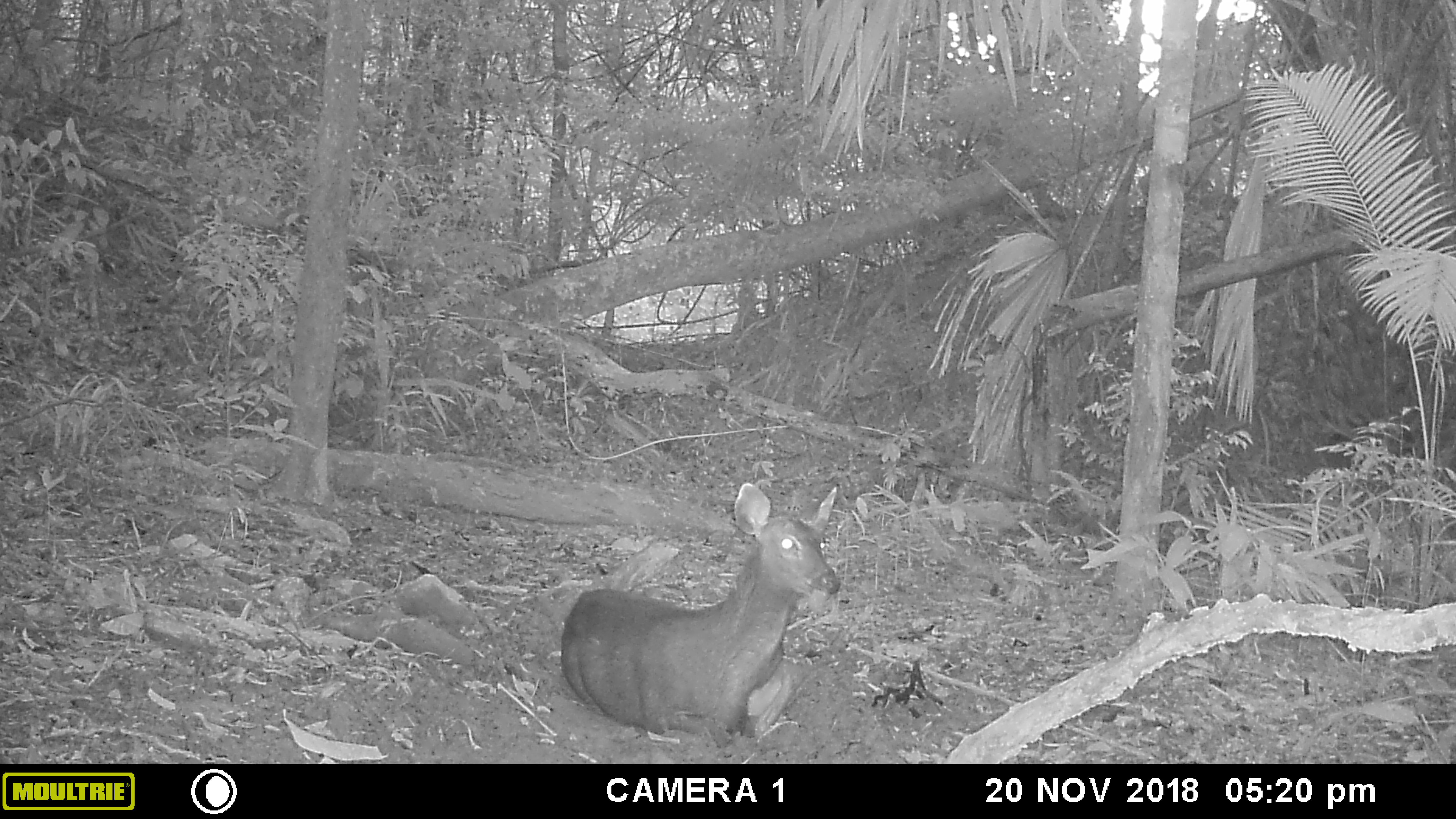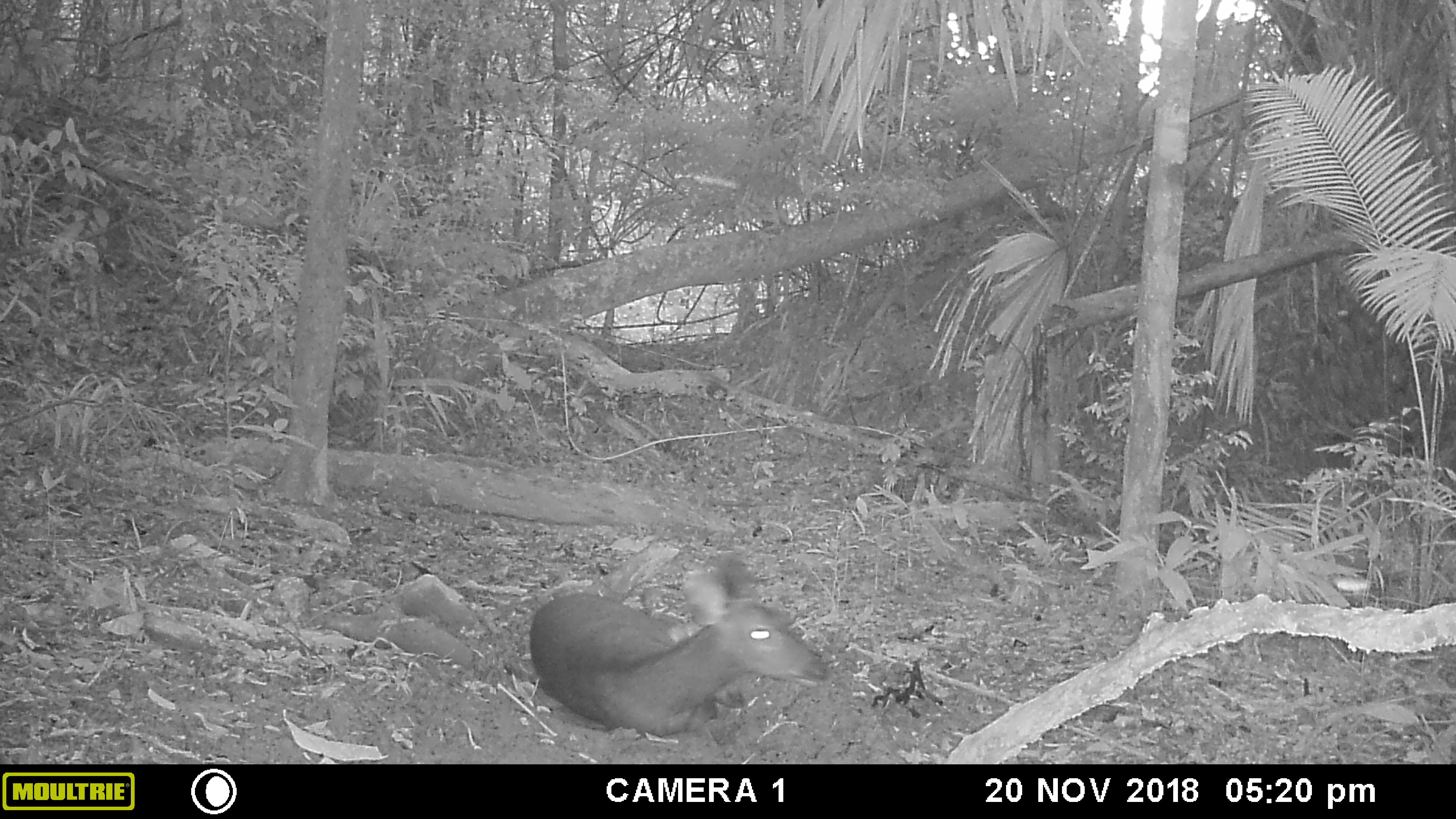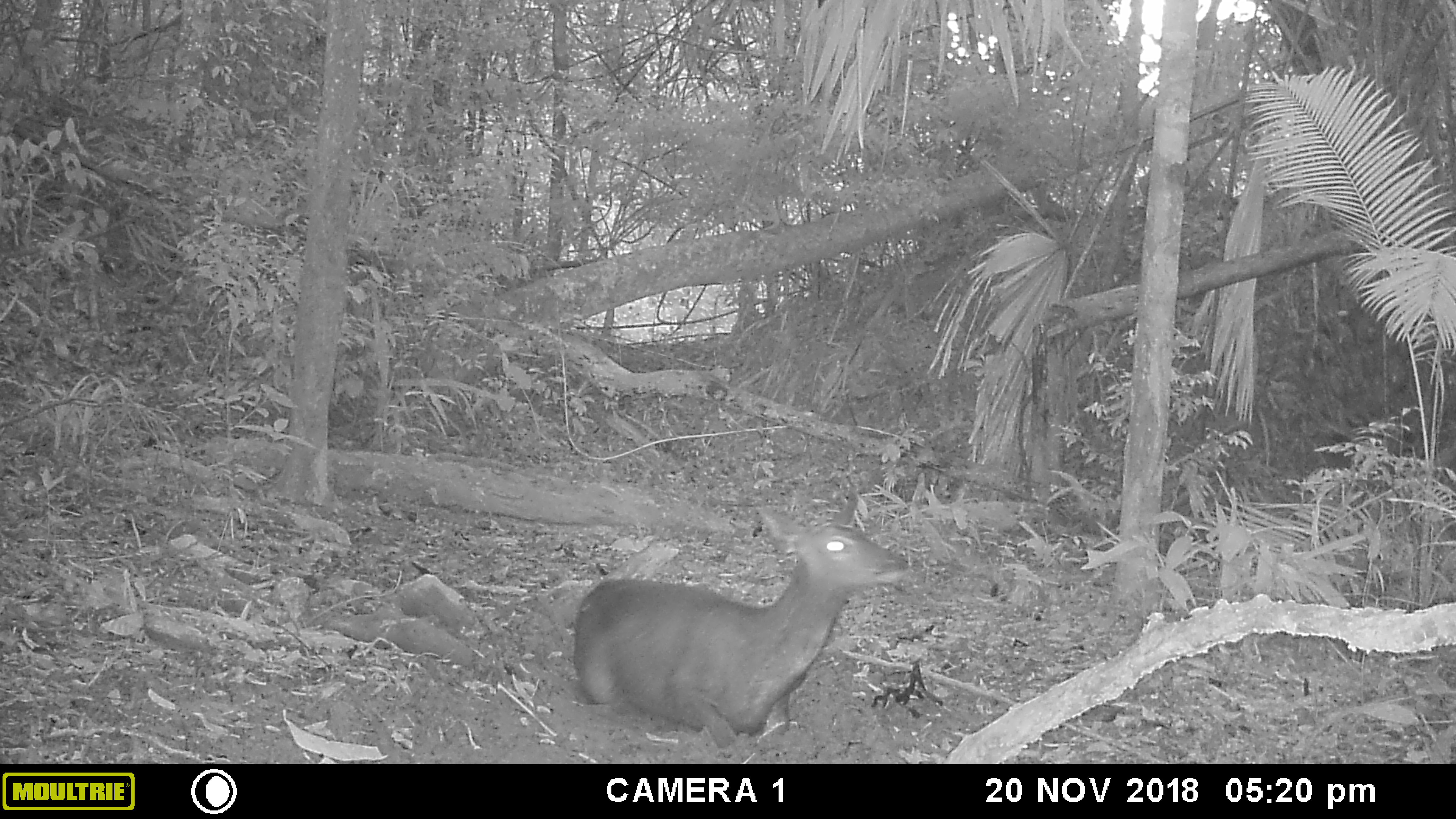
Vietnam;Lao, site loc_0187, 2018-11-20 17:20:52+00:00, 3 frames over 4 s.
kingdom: Animalia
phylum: Chordata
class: Mammalia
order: Artiodactyla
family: Cervidae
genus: Rusa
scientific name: Rusa unicolor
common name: sambar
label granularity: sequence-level